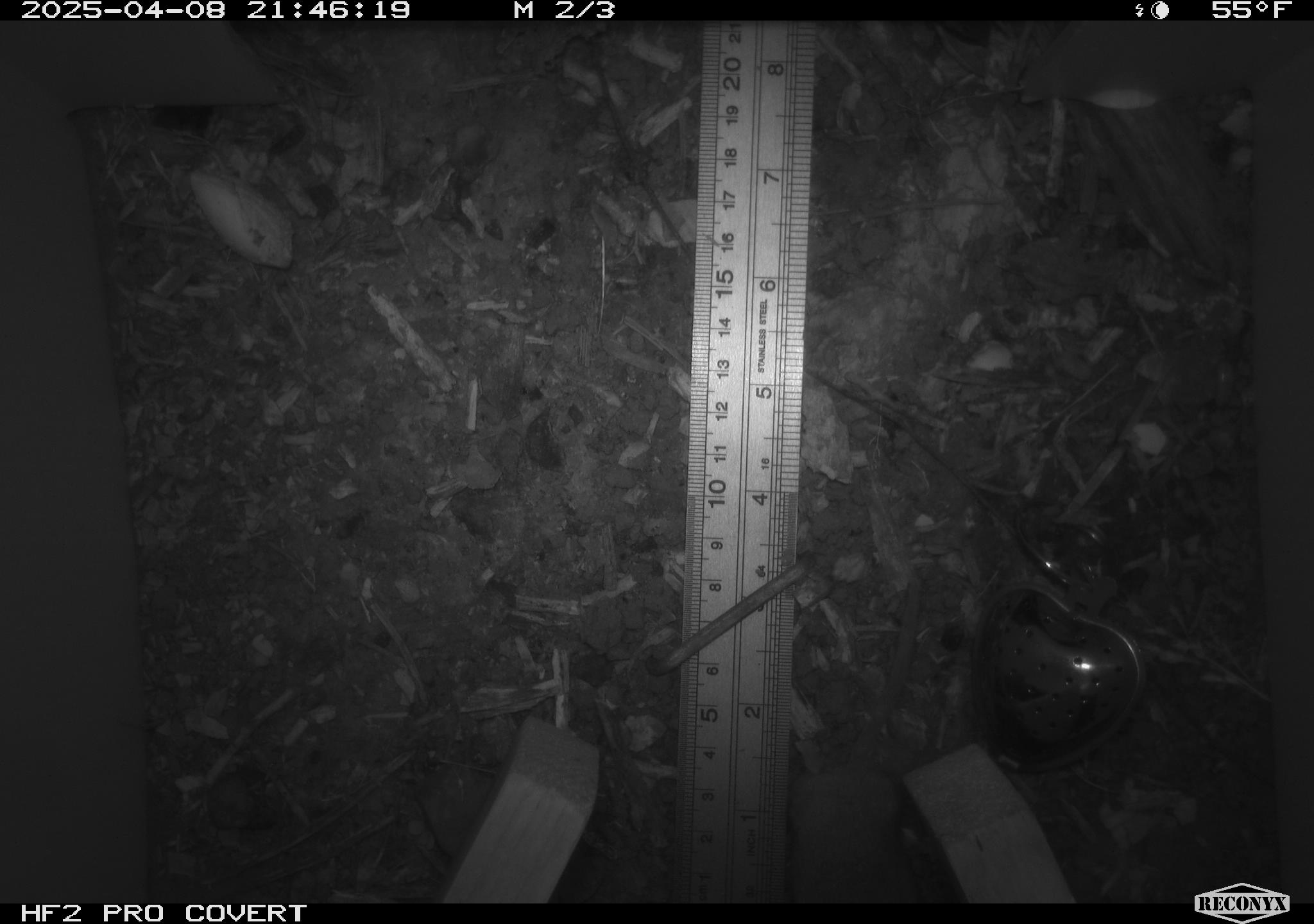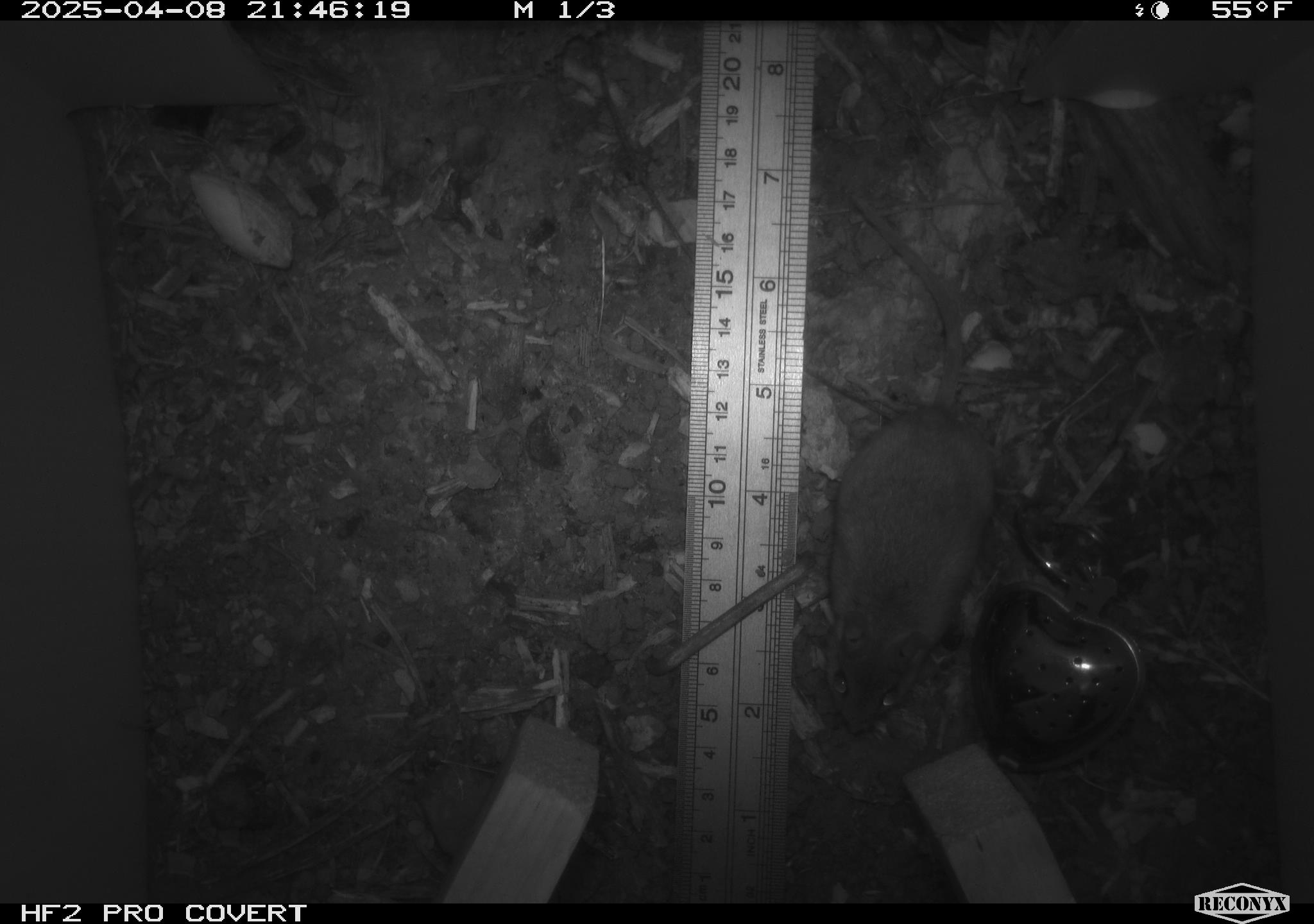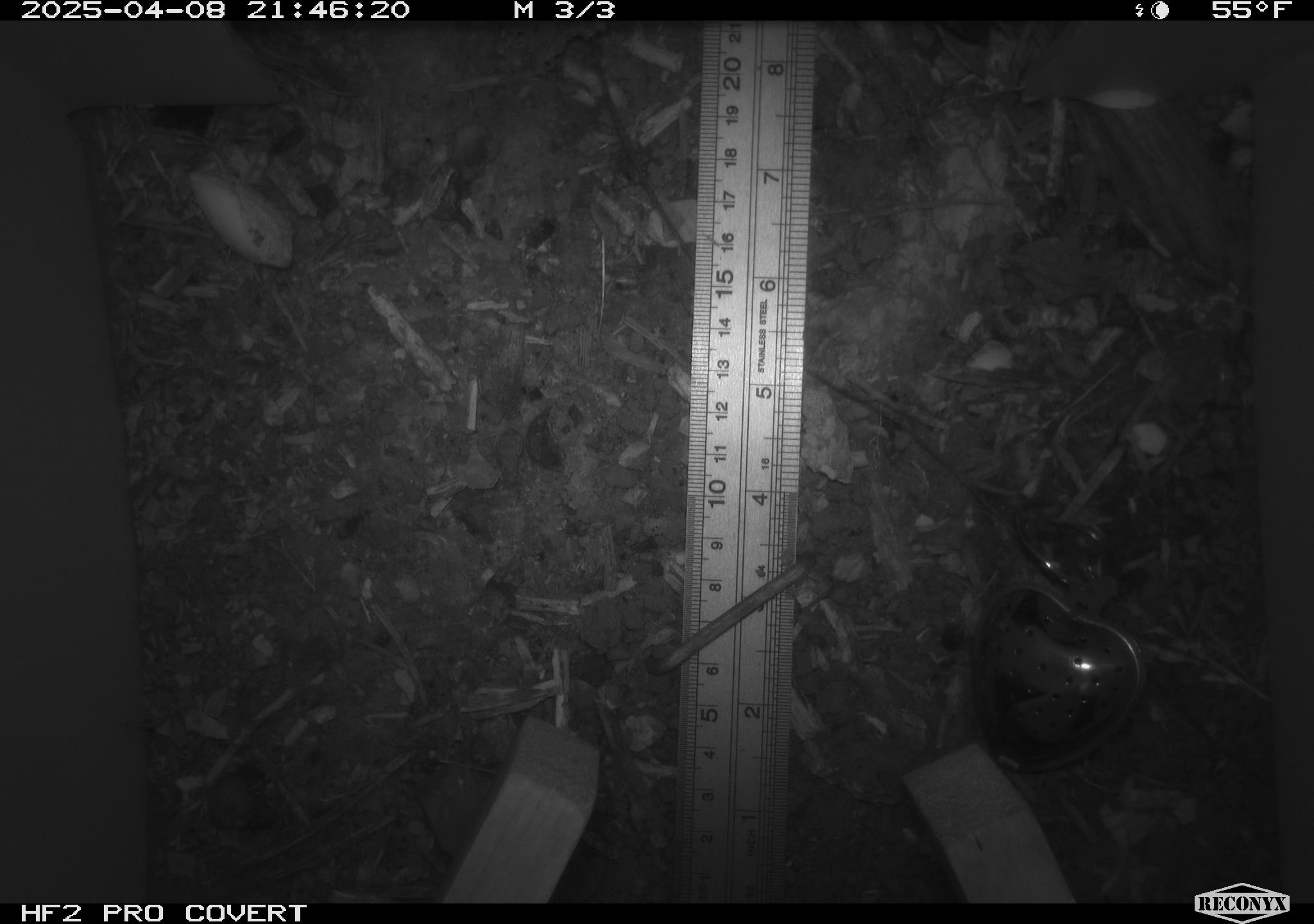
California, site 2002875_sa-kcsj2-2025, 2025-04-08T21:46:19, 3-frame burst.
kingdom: Animalia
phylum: Chordata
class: Mammalia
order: Rodentia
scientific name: Rodentia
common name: rodent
Rodent (Rodentia).